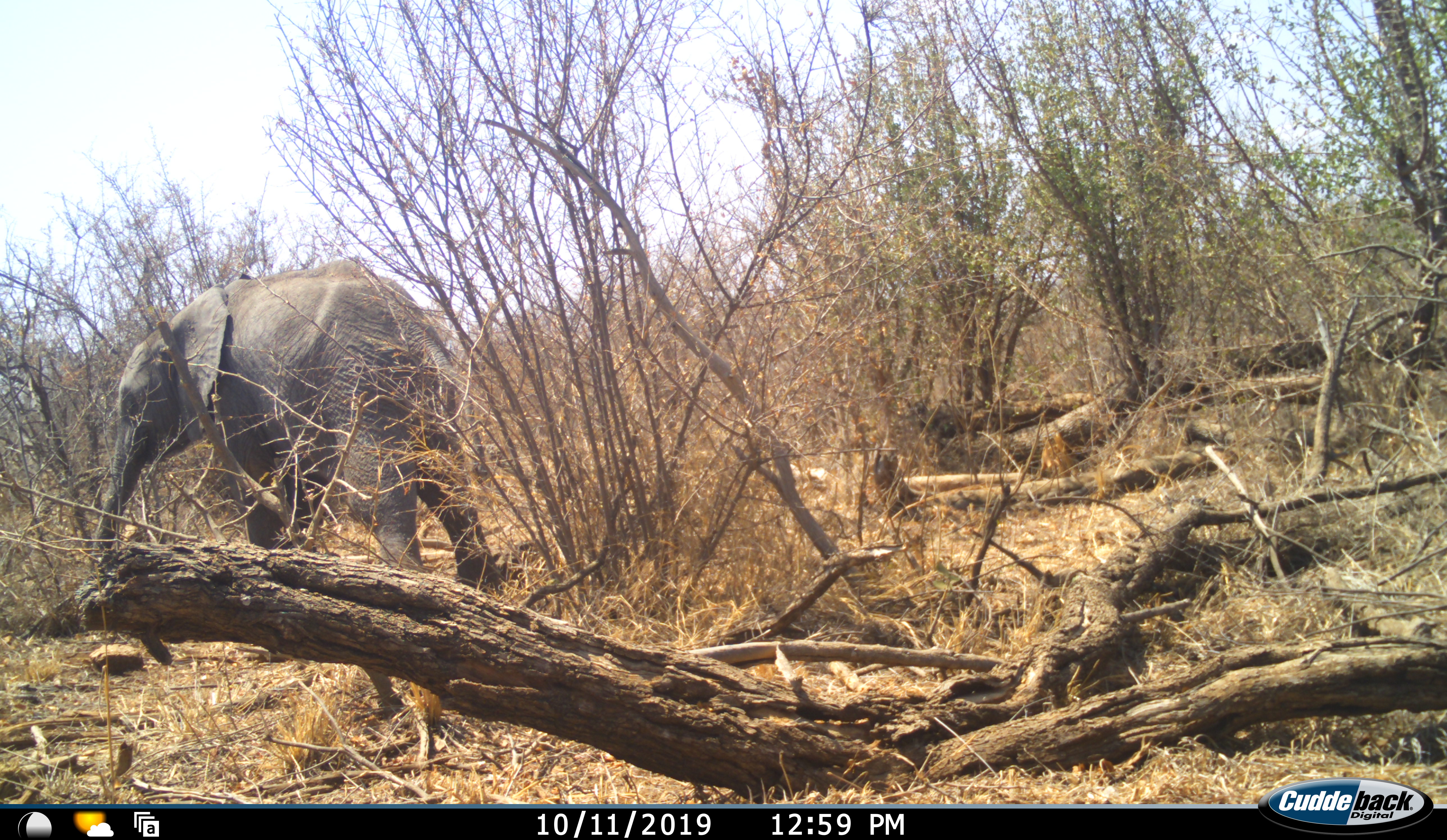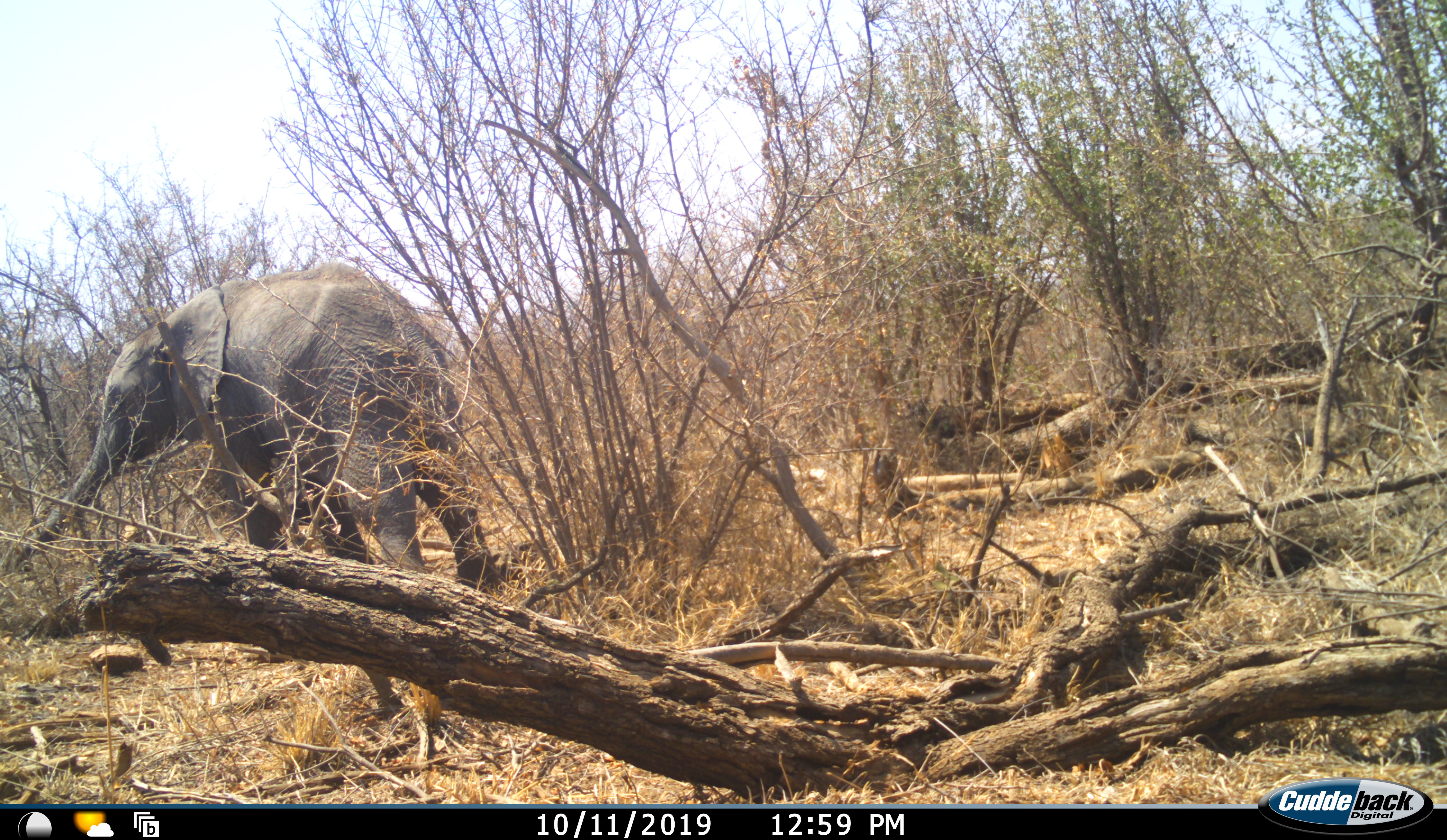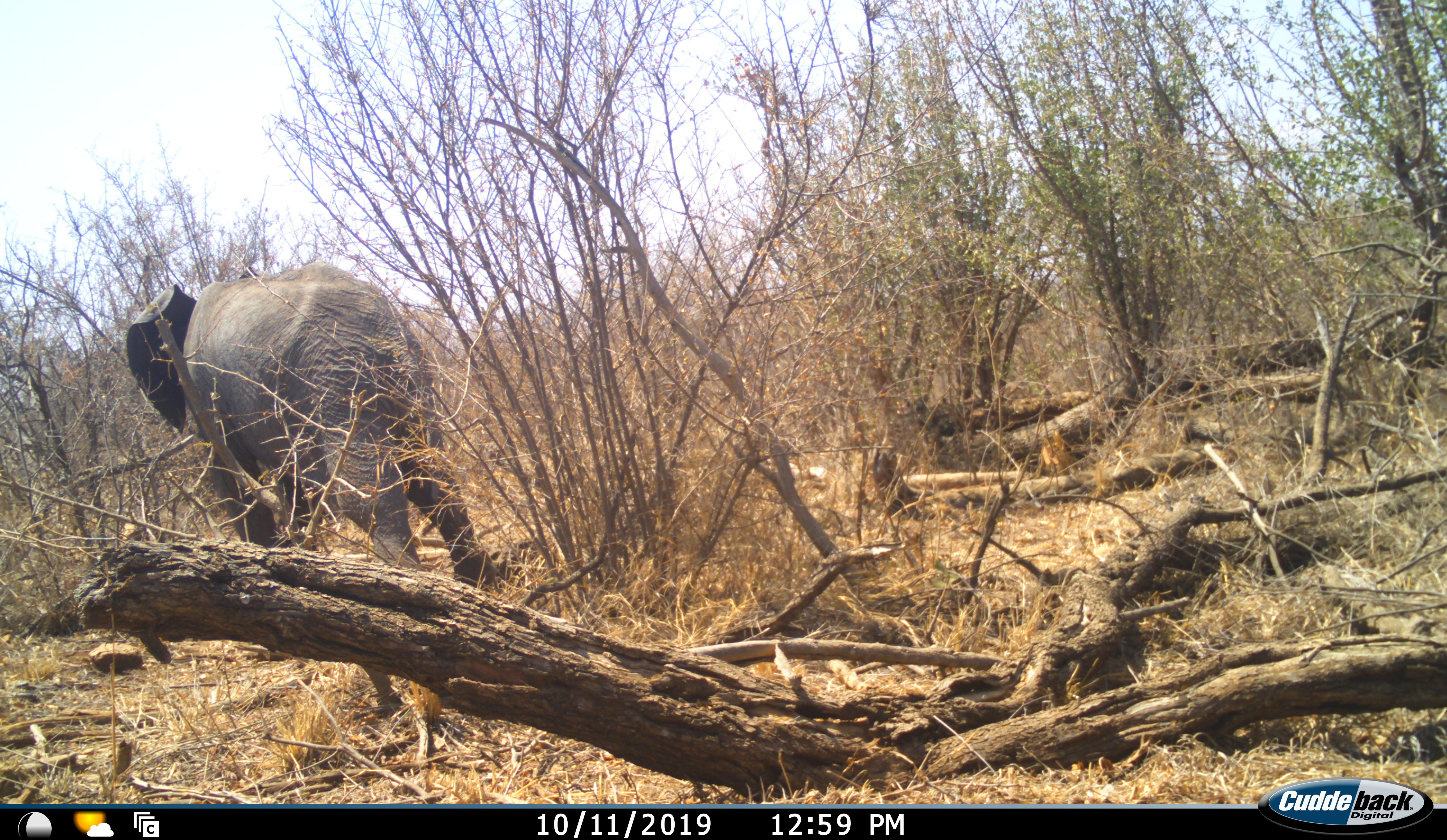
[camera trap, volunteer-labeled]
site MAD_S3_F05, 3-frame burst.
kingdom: Animalia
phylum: Chordata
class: Mammalia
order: Proboscidea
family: Elephantidae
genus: Loxodonta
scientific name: Loxodonta africana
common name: african bush elephant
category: elephant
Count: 1.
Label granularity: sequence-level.